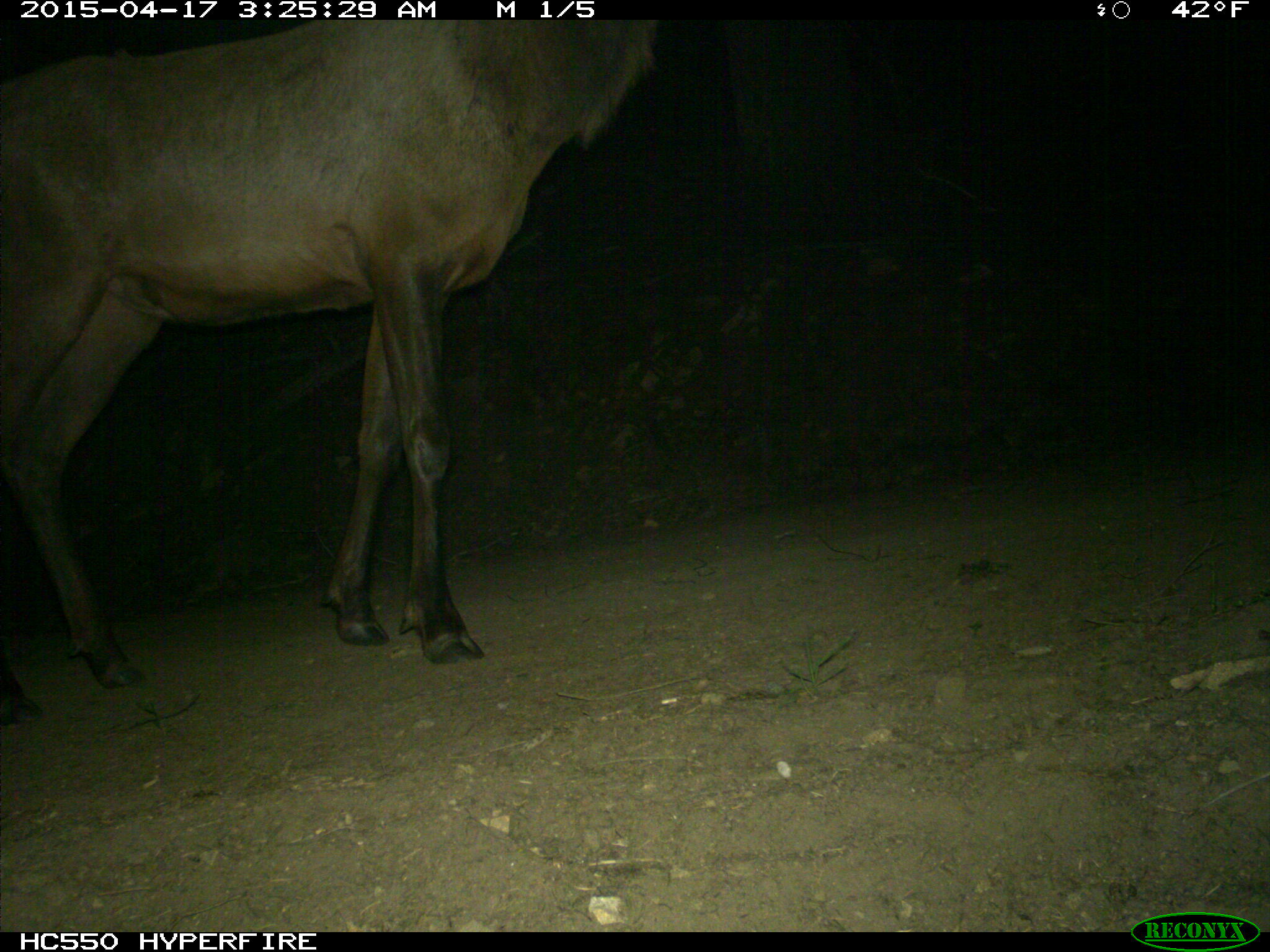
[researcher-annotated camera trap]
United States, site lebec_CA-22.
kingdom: Animalia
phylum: Chordata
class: Mammalia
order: Artiodactyla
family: Cervidae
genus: Cervus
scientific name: Cervus canadensis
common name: elk